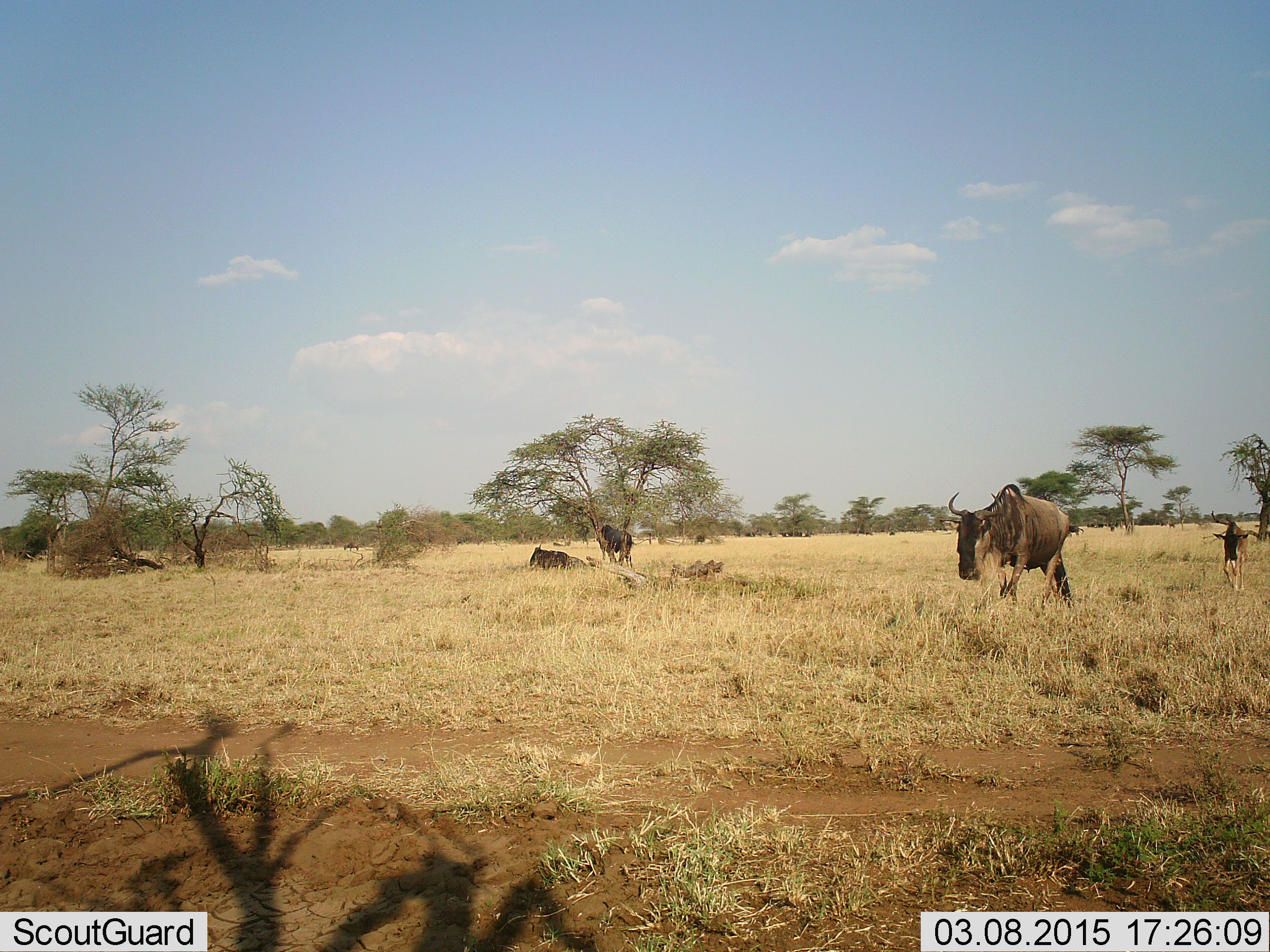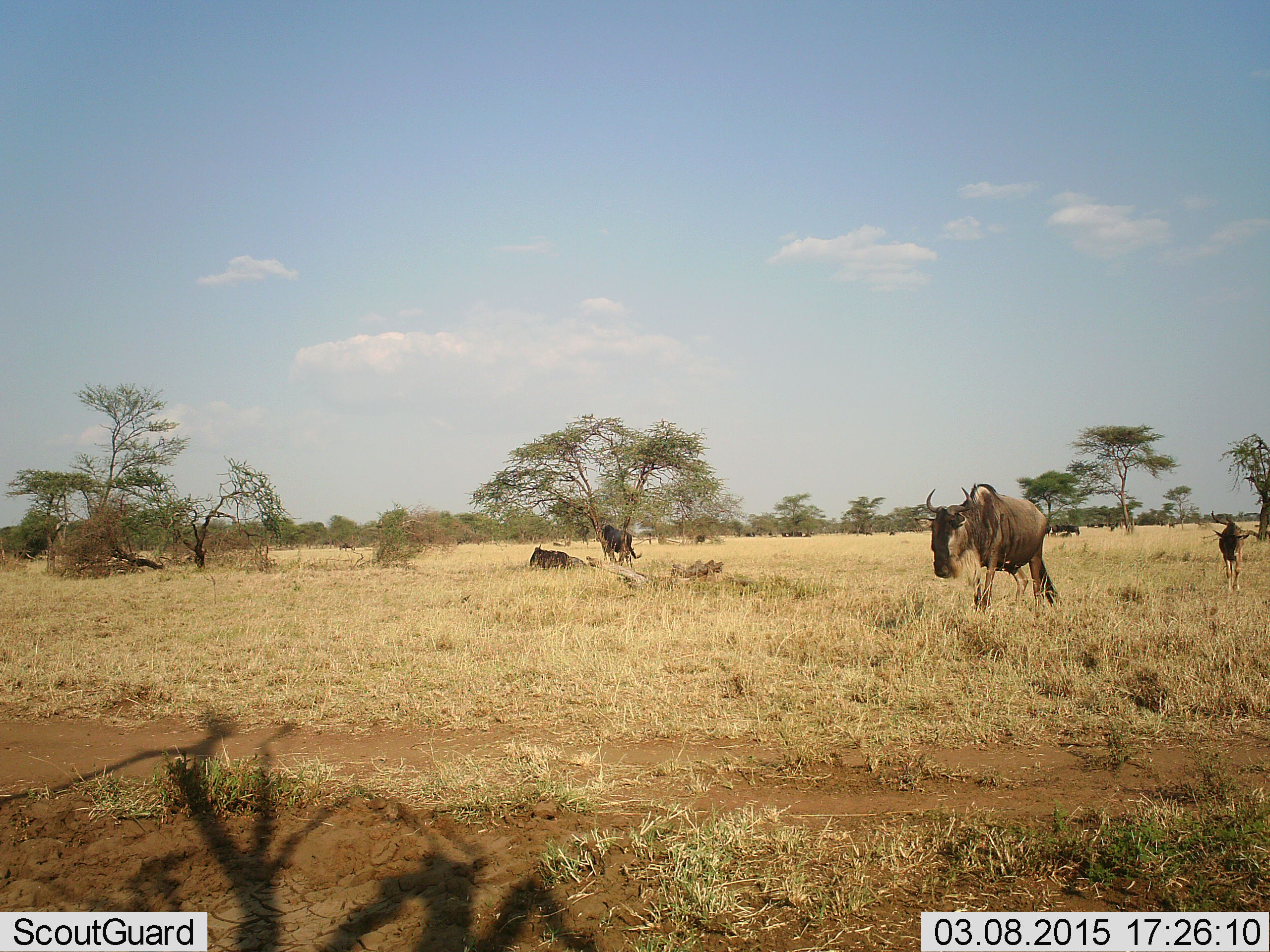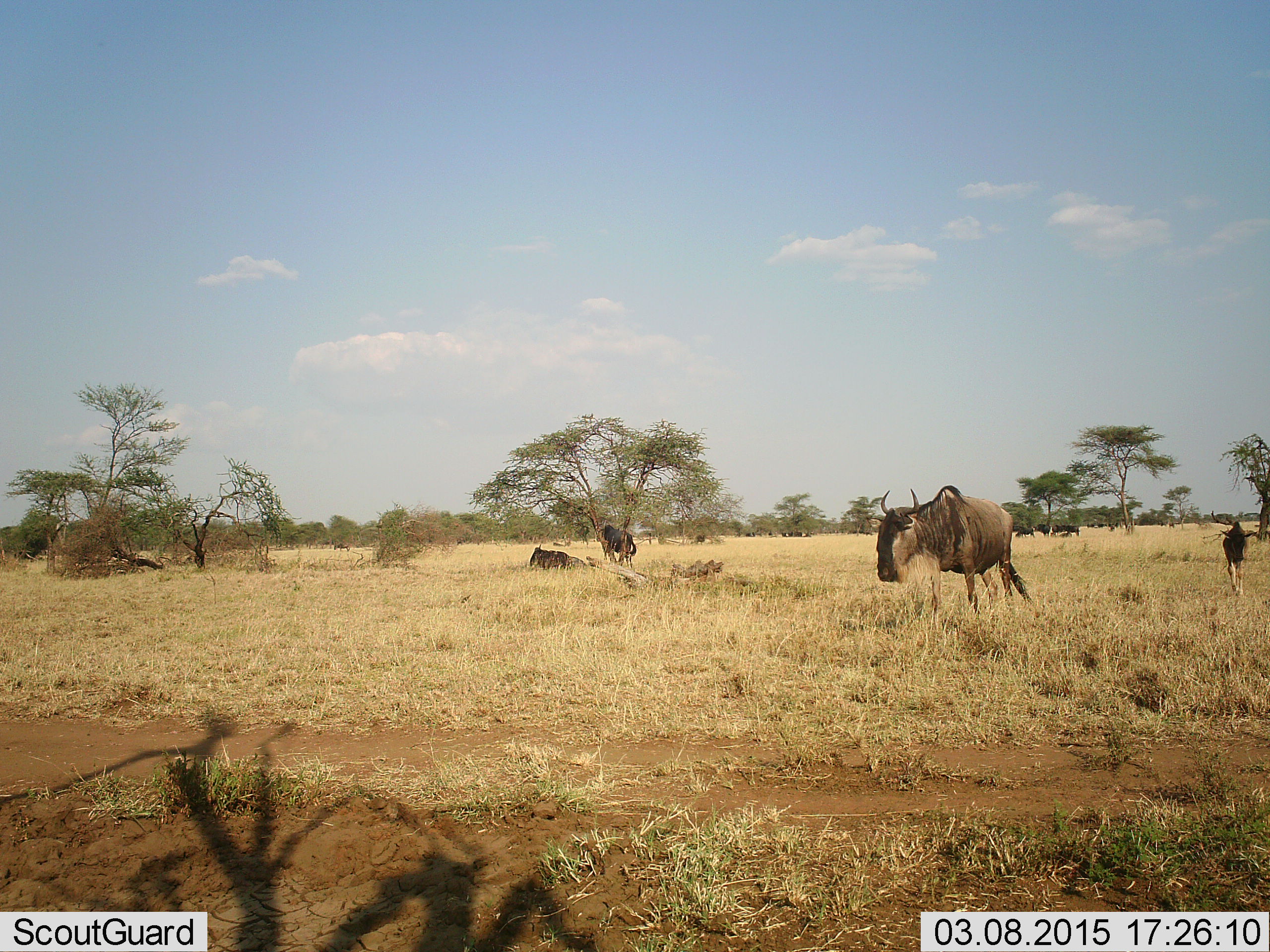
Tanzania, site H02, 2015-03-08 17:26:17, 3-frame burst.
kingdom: Animalia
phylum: Chordata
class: Mammalia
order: Artiodactyla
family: Bovidae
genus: Connochaetes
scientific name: Connochaetes taurinus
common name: blue wildebeest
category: wildebeest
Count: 4.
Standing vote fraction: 70%.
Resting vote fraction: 70%.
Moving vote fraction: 80%.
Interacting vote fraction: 0%.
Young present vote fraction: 50%.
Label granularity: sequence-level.